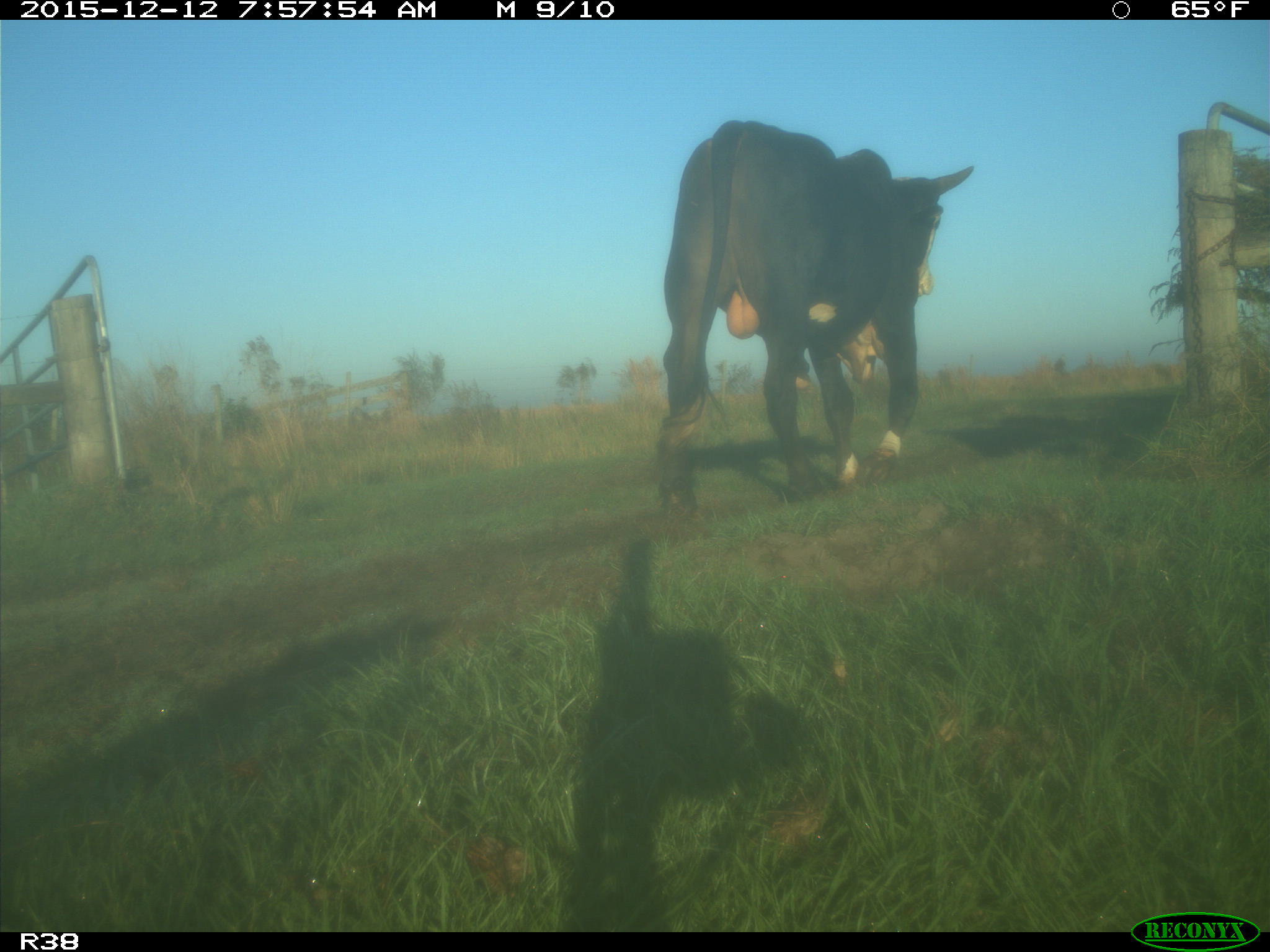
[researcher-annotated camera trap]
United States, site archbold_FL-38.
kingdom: Animalia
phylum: Chordata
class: Mammalia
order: Artiodactyla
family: Bovidae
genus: Bos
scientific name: Bos taurus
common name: domestic cow